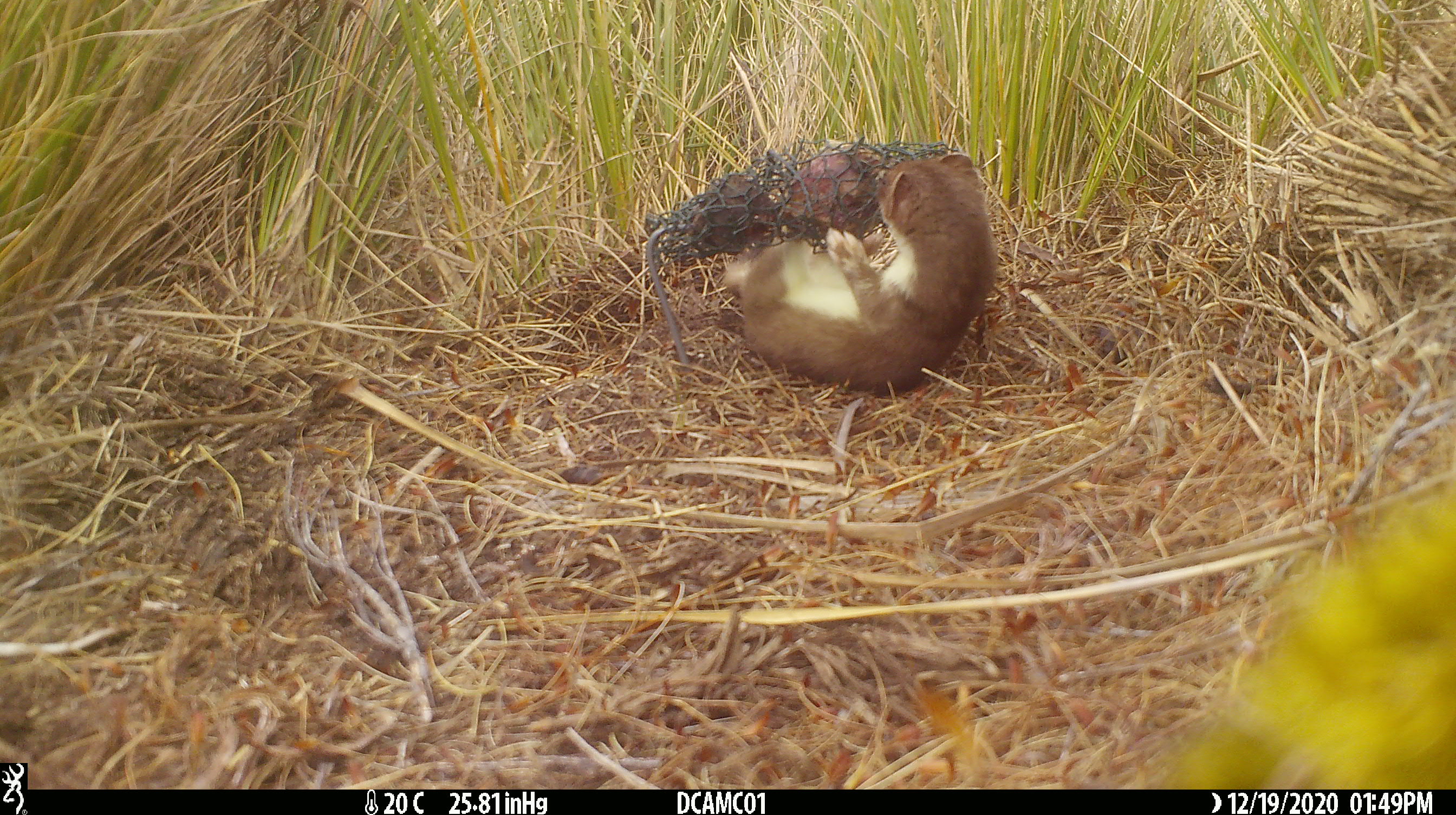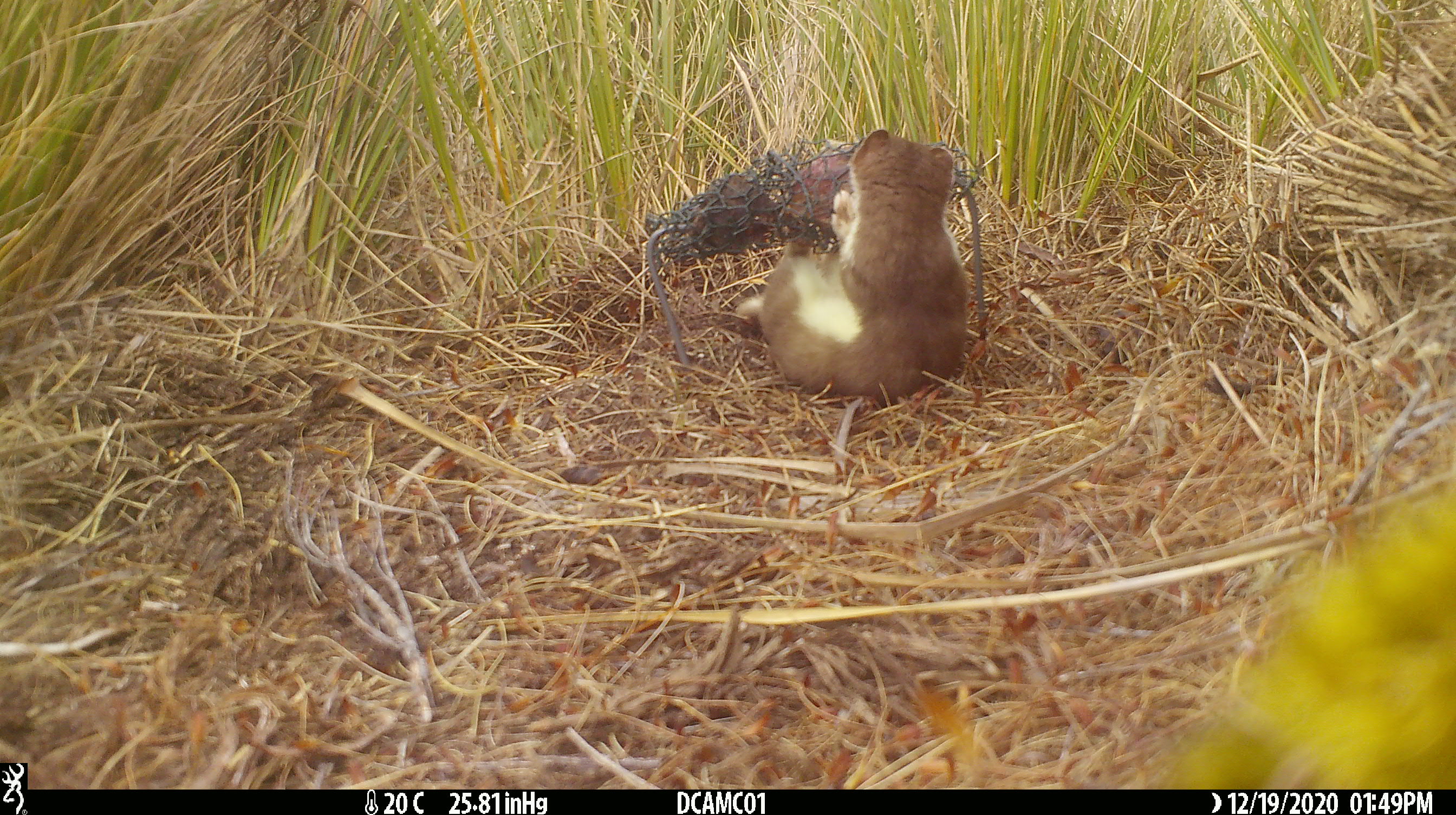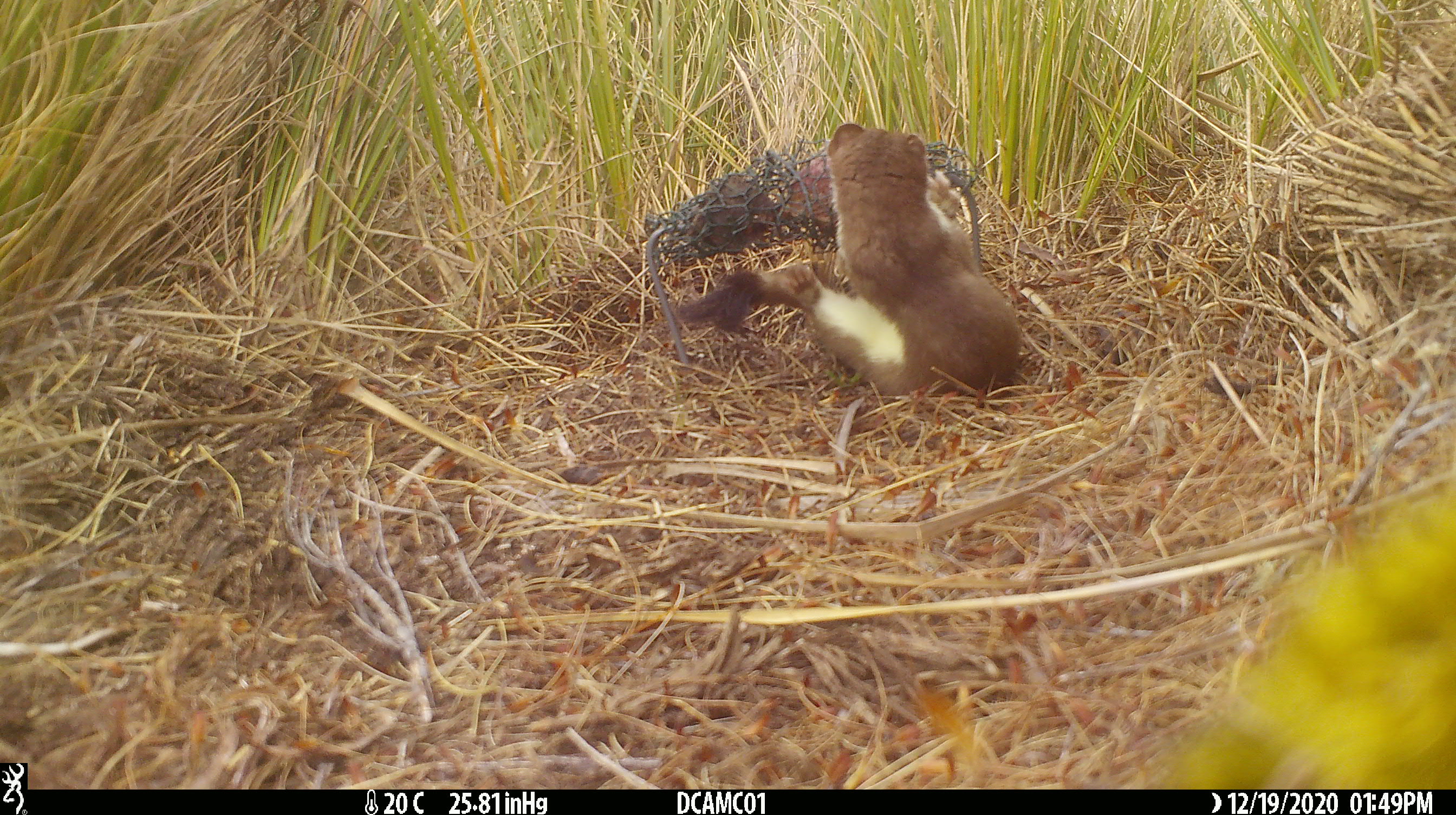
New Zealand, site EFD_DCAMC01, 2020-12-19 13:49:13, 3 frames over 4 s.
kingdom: Animalia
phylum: Chordata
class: Mammalia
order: Carnivora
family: Mustelidae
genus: Mustela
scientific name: Mustela erminea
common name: stoat